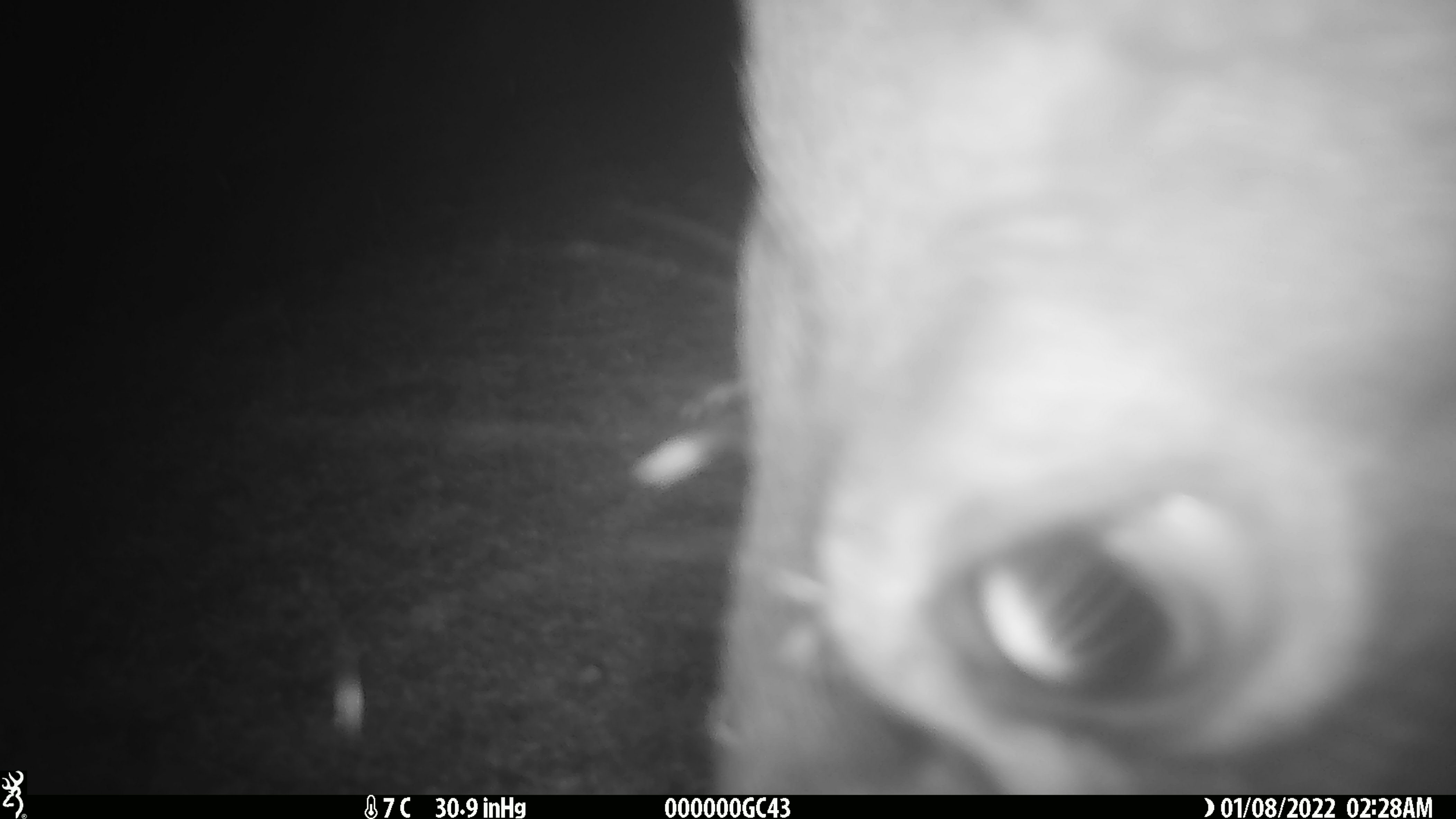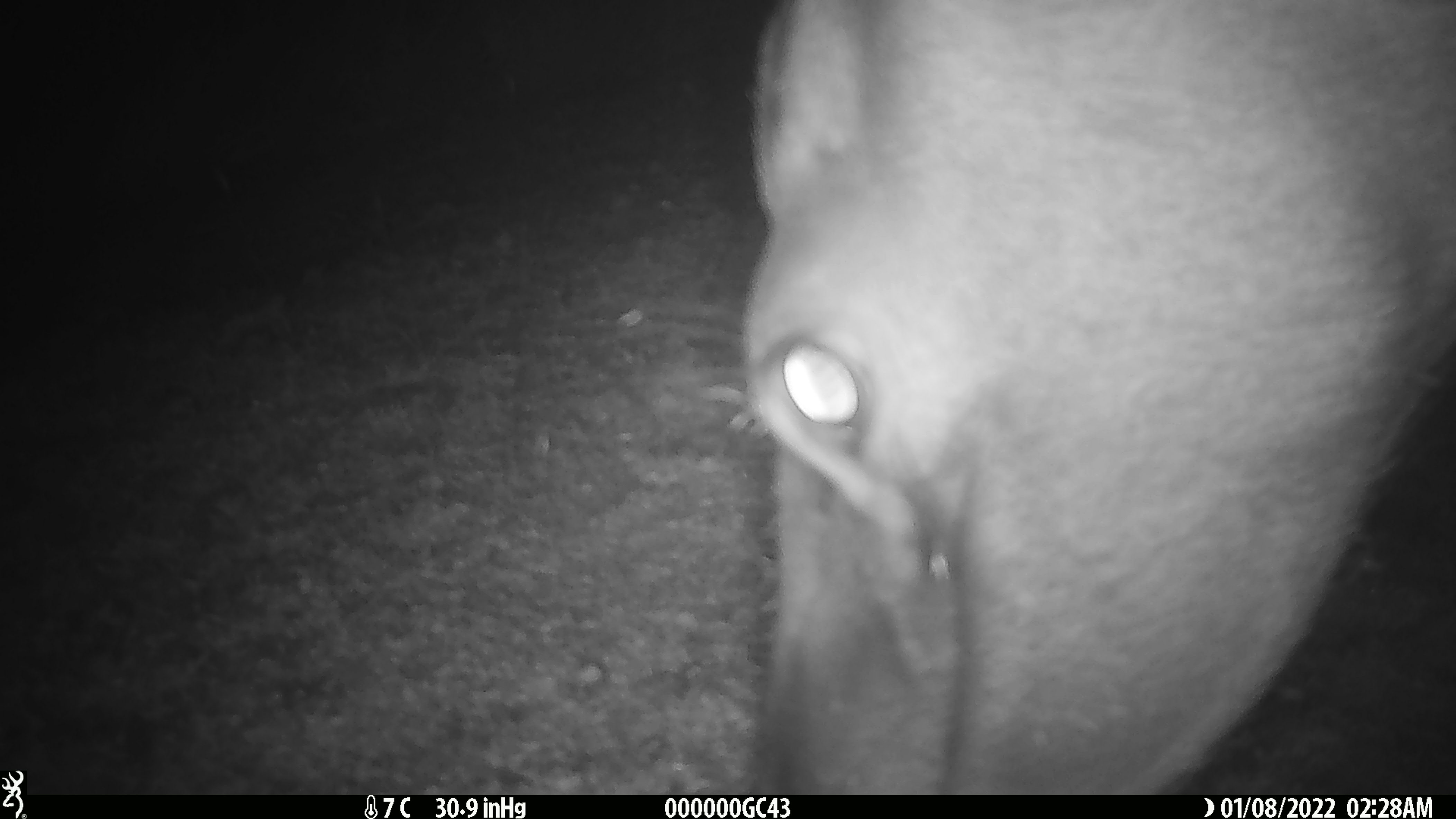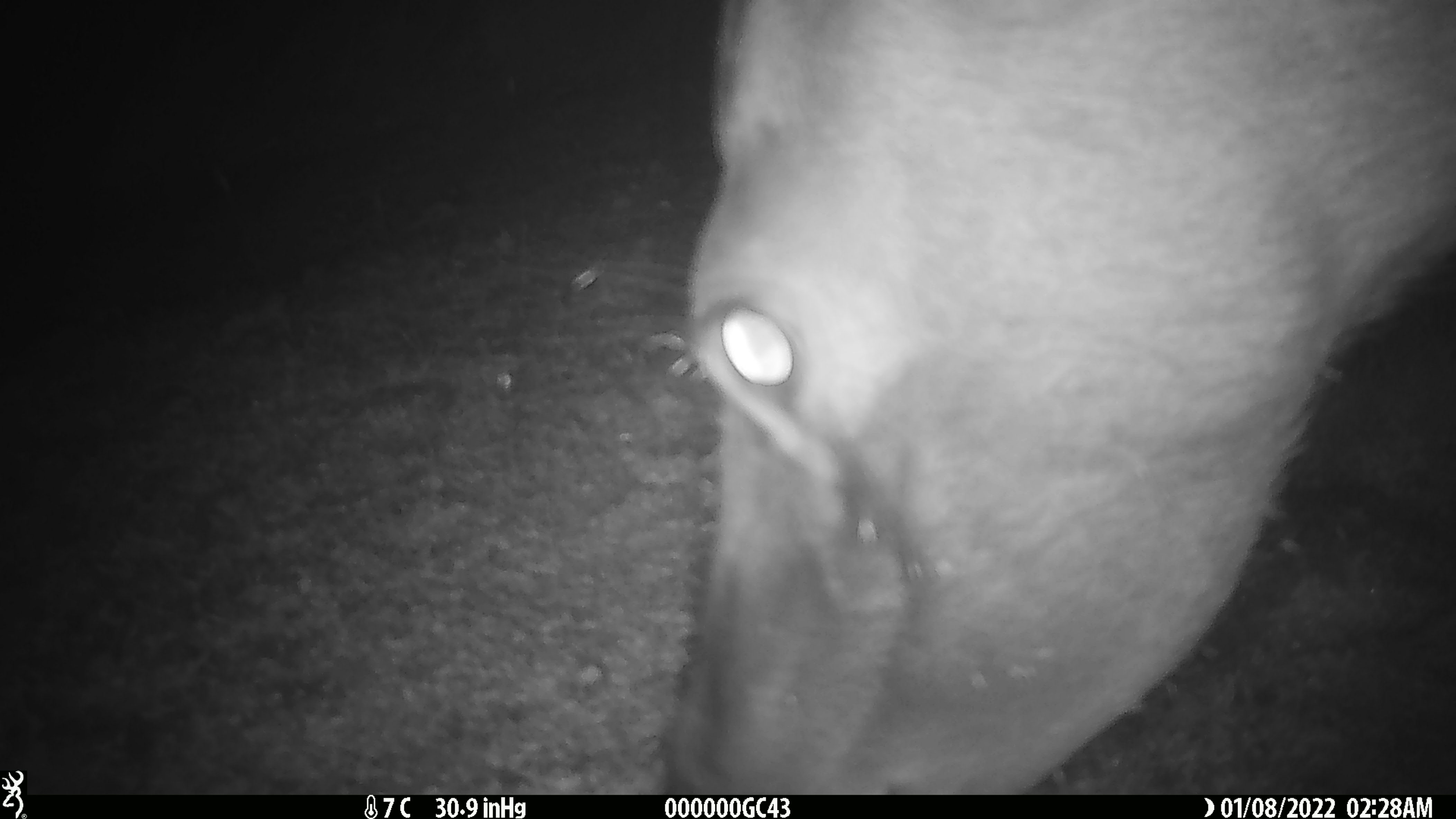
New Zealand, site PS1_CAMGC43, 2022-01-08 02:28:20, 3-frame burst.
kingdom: Animalia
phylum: Chordata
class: Mammalia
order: Artiodactyla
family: Cervidae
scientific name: Cervidae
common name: deer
Deer (Cervidae).